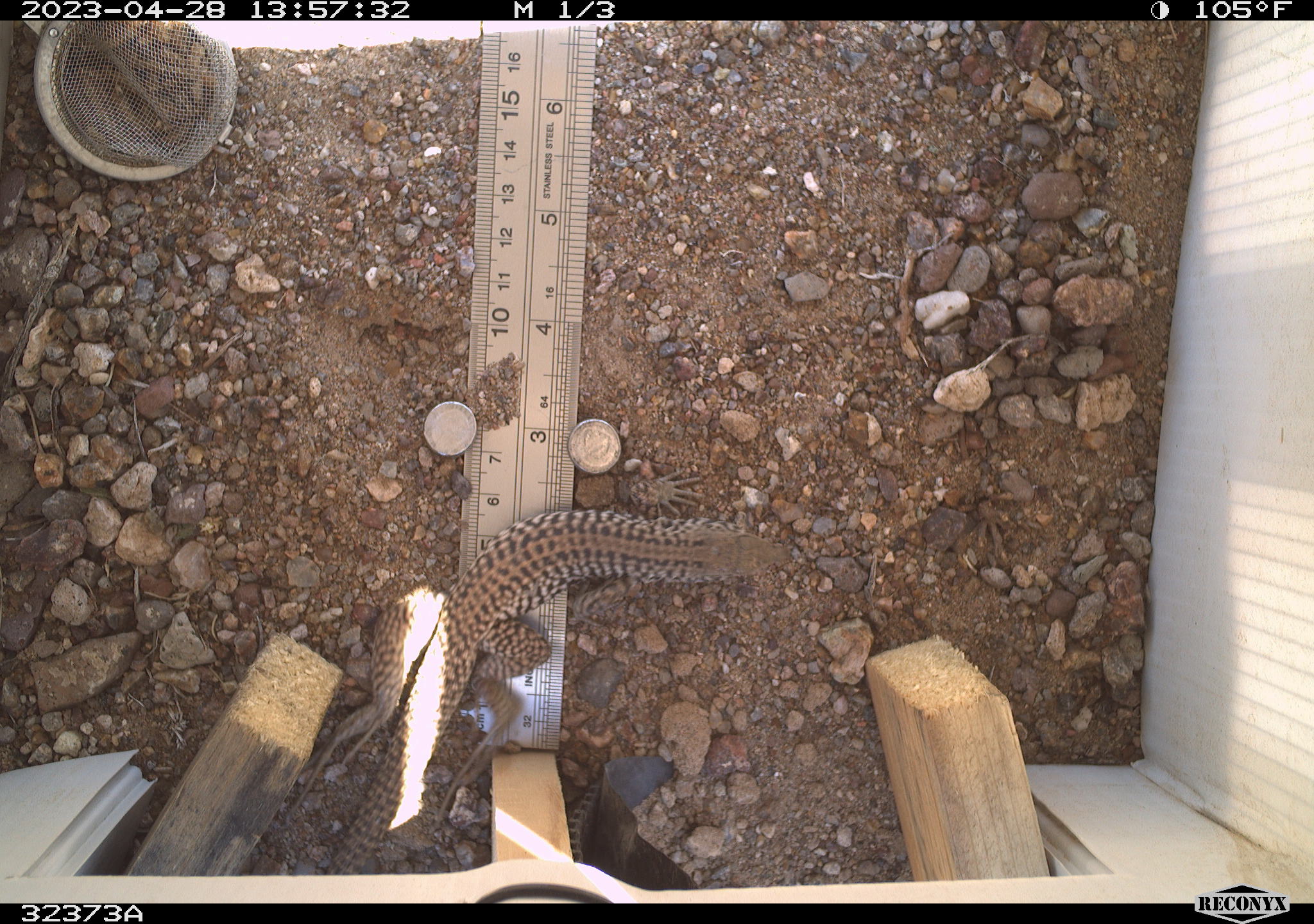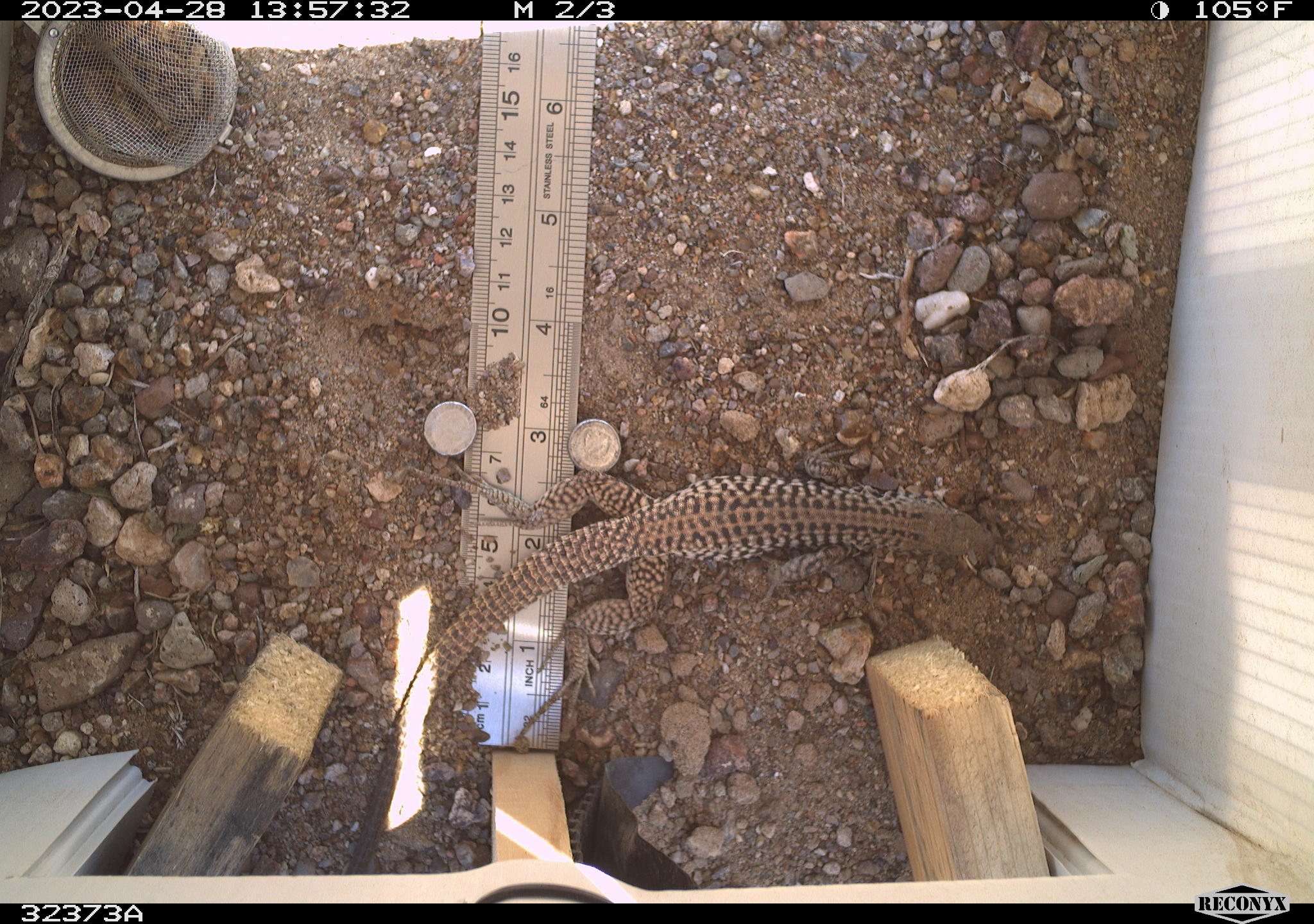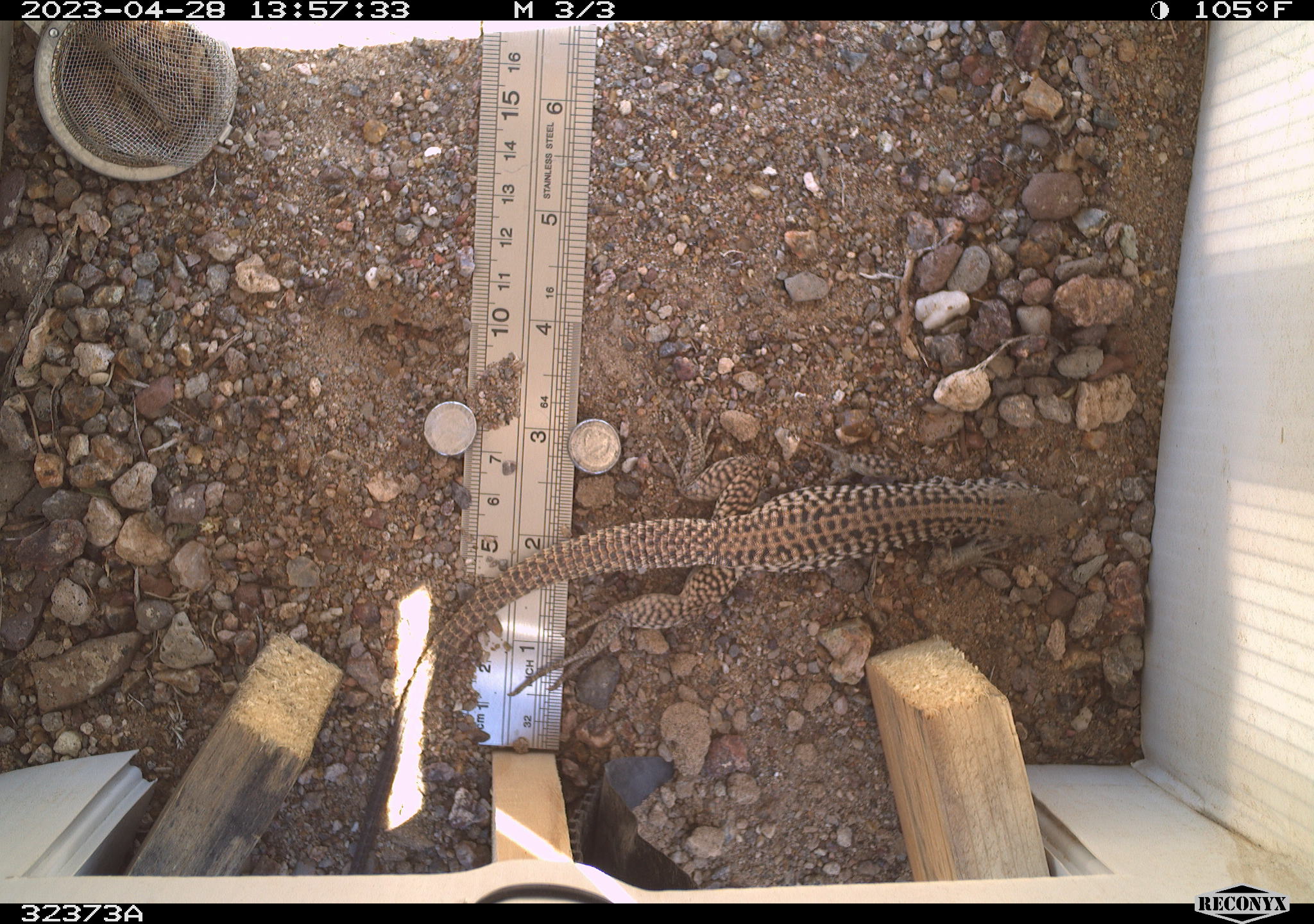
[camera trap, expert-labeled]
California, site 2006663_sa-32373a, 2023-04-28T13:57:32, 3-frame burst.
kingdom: Animalia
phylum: Chordata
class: Reptilia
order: Squamata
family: Teiidae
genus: Aspidoscelis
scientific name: Aspidoscelis tigris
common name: western whiptail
Western whiptail (Aspidoscelis tigris).